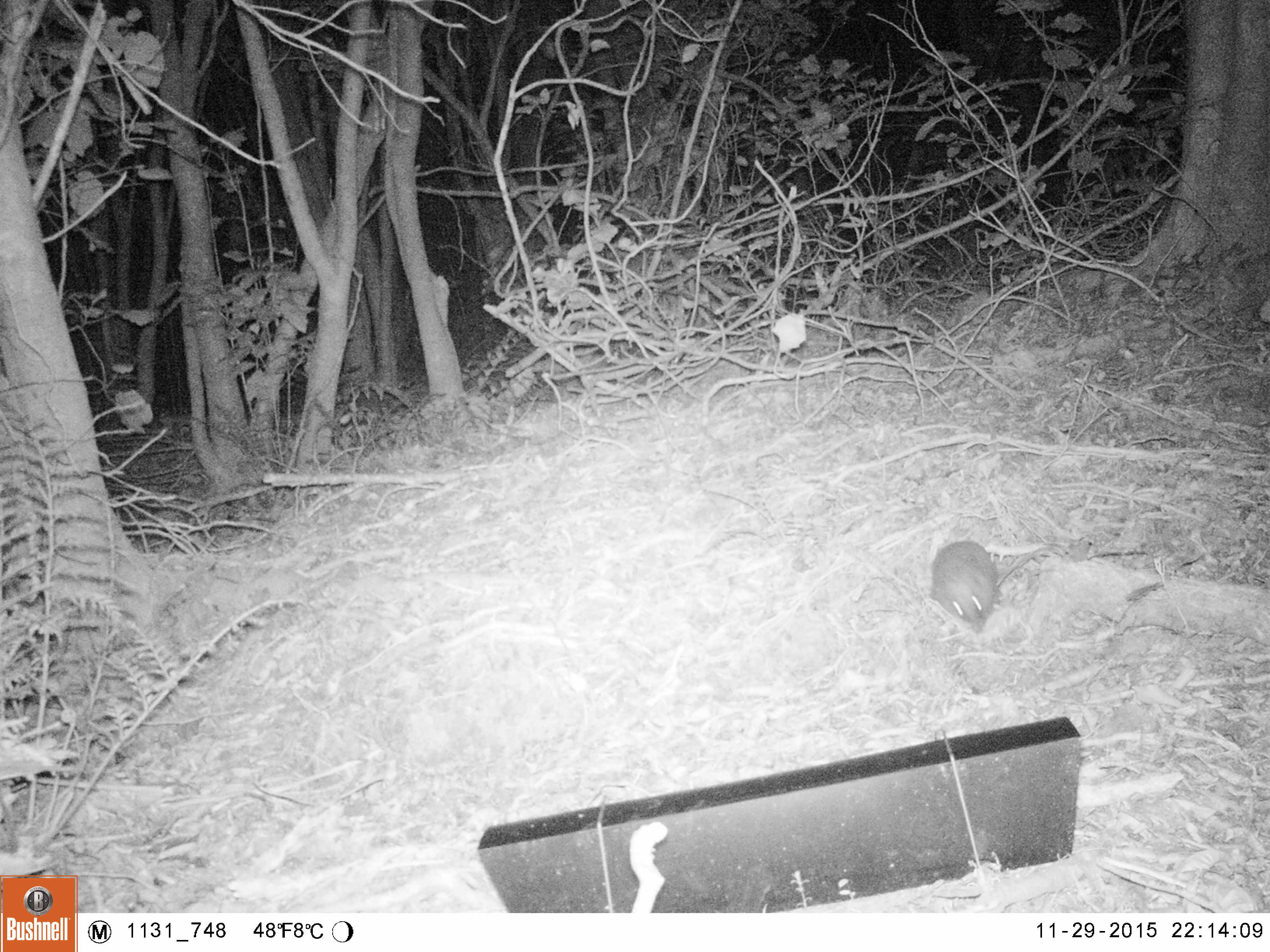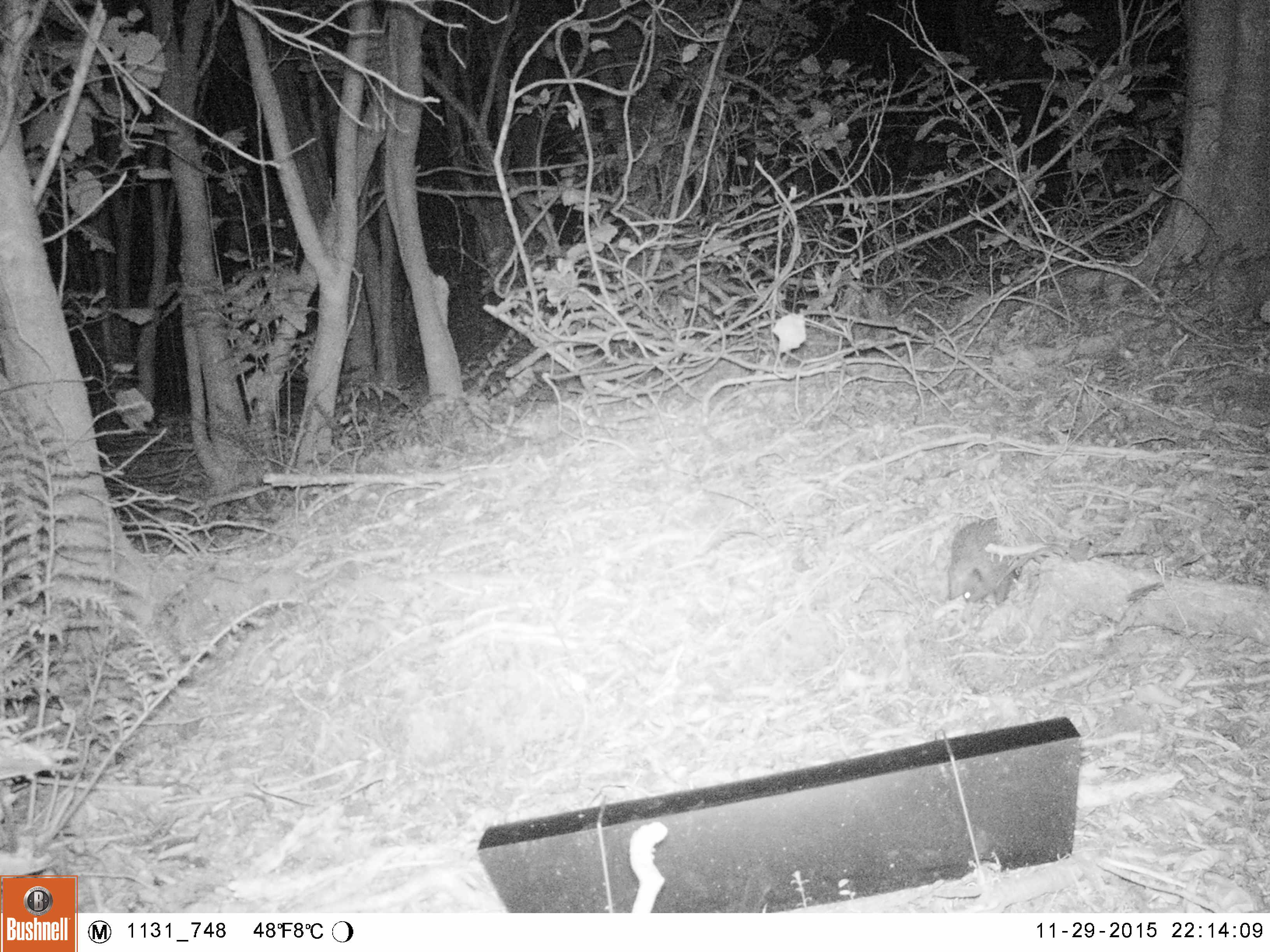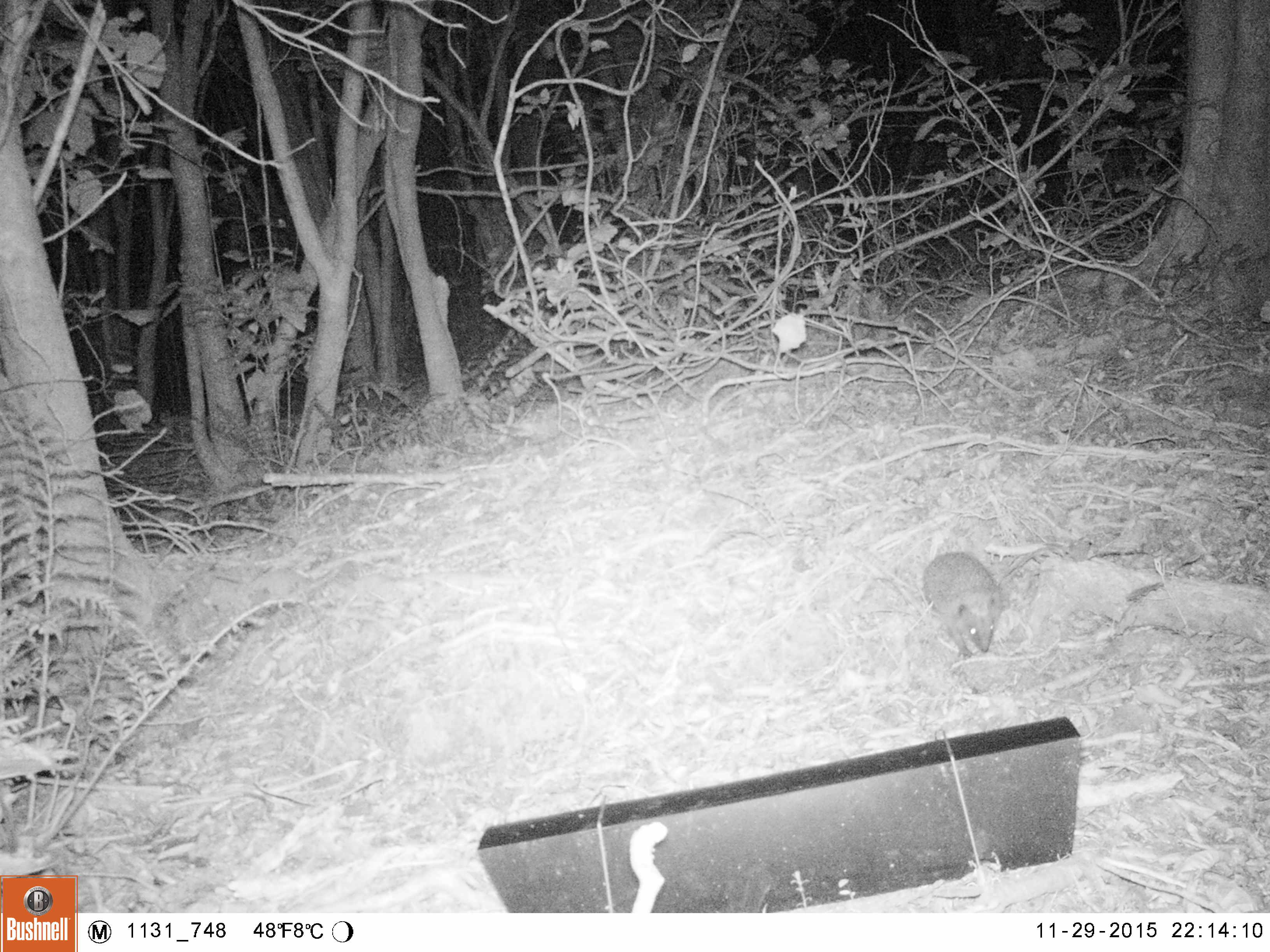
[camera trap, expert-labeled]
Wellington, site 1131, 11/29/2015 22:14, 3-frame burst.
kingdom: Animalia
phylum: Chordata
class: Mammalia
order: Eulipotyphla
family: Erinaceidae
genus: Erinaceus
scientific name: Erinaceus europaeus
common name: hedgehog